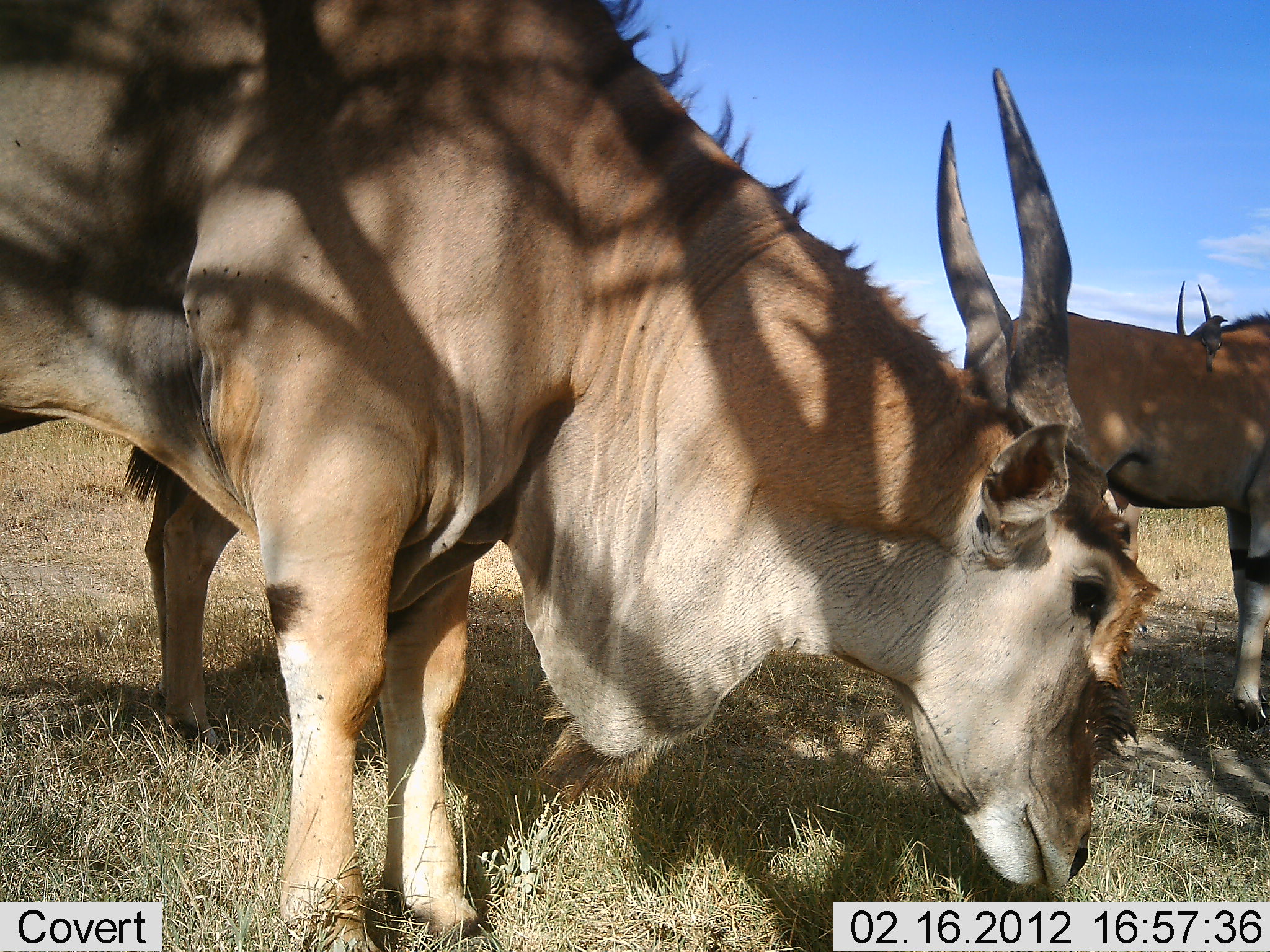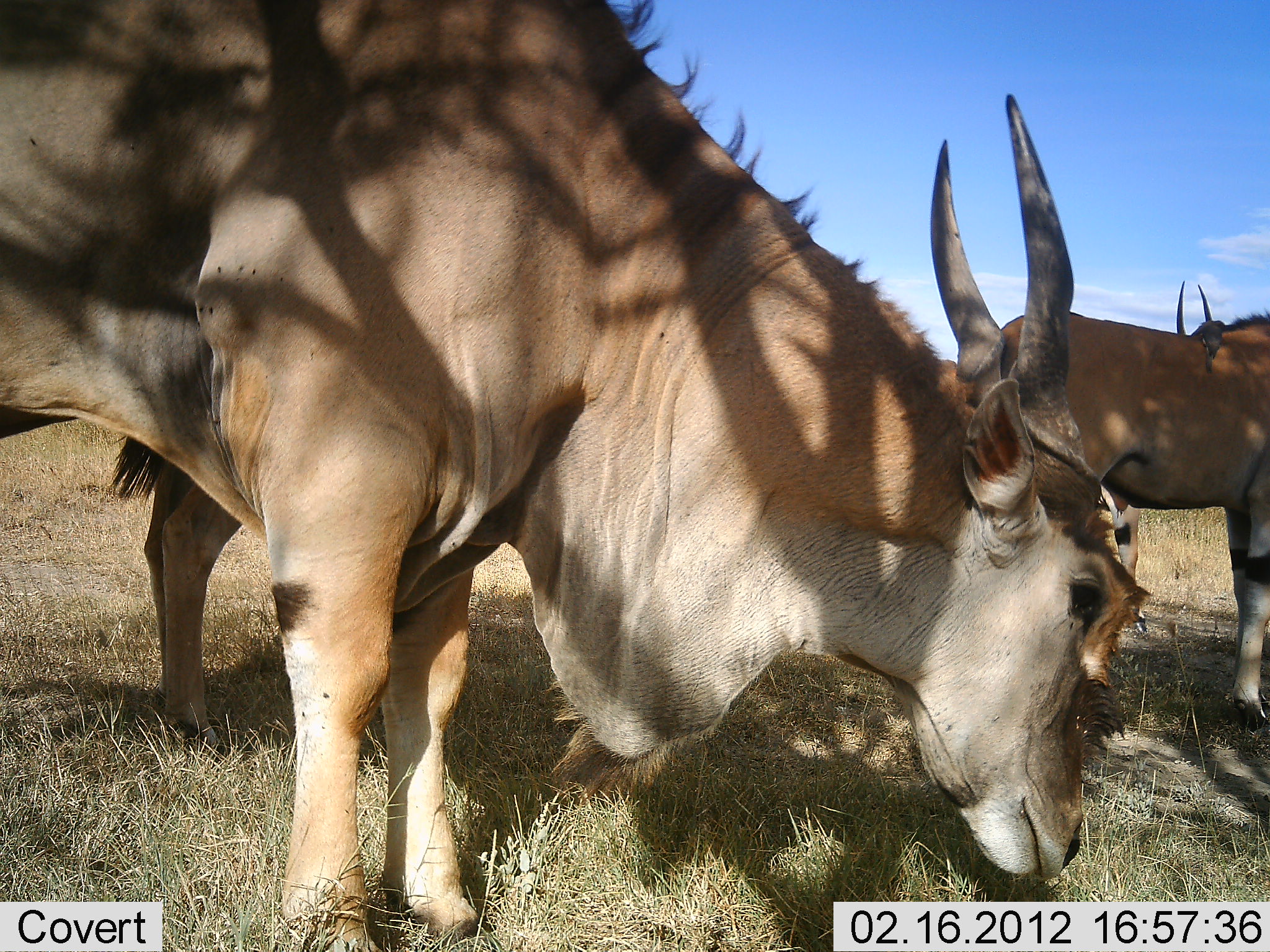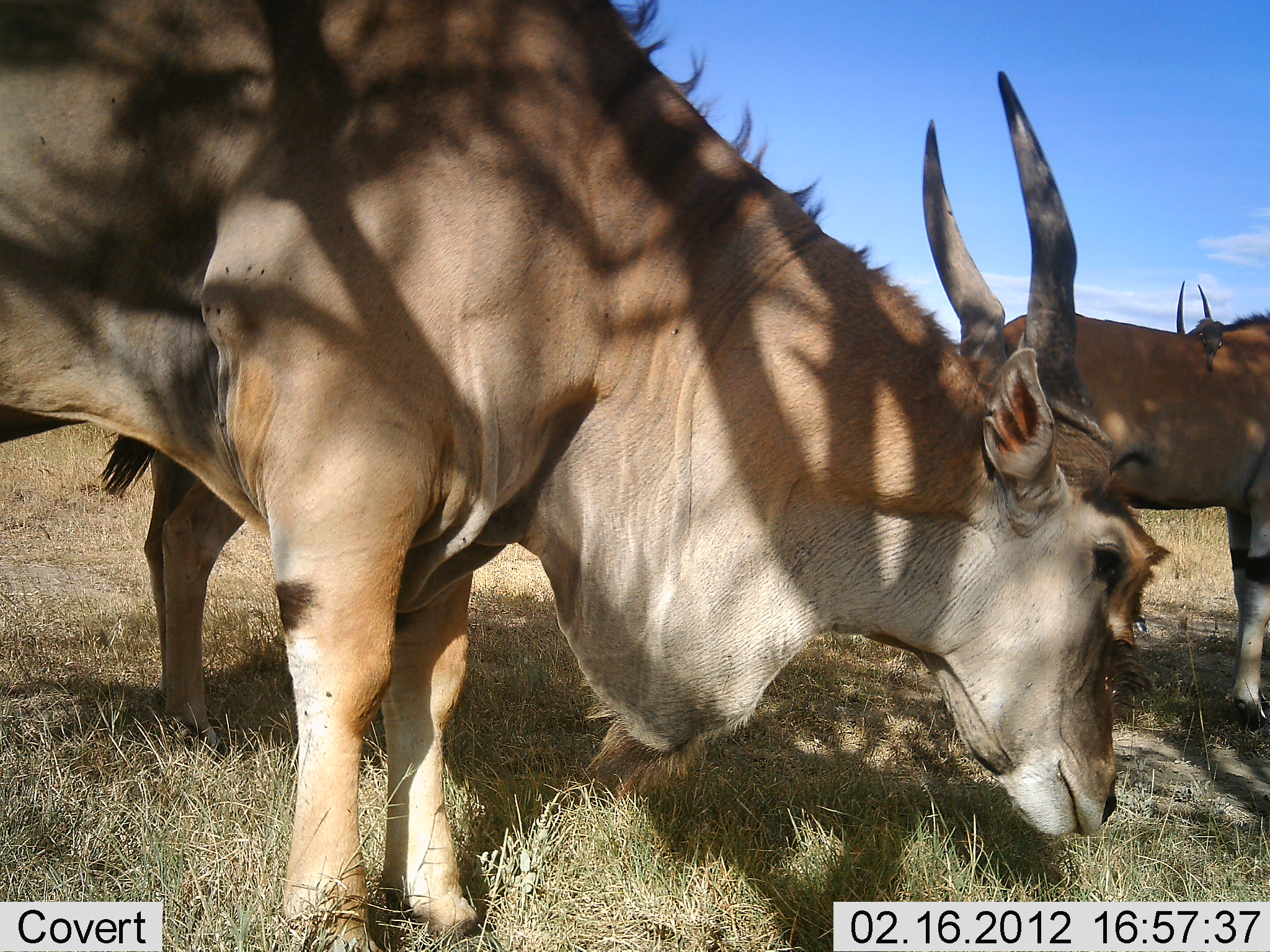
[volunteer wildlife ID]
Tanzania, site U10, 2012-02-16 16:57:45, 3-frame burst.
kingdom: Animalia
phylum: Chordata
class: Mammalia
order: Artiodactyla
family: Bovidae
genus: Tragelaphus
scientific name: Tragelaphus oryx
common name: eland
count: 4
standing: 71%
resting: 3%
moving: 0%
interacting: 0%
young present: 0%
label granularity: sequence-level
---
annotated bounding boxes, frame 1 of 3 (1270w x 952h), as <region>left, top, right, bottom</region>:
animal: <region>1, 1, 1167, 952</region>; <region>977, 282, 1270, 729</region>; <region>121, 434, 240, 754</region>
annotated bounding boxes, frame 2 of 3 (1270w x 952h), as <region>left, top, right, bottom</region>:
animal: <region>0, 0, 1151, 952</region>; <region>976, 282, 1270, 729</region>; <region>105, 434, 244, 754</region>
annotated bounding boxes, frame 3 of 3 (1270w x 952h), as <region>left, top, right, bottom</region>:
animal: <region>0, 0, 1171, 951</region>; <region>977, 282, 1270, 729</region>; <region>99, 434, 246, 754</region>